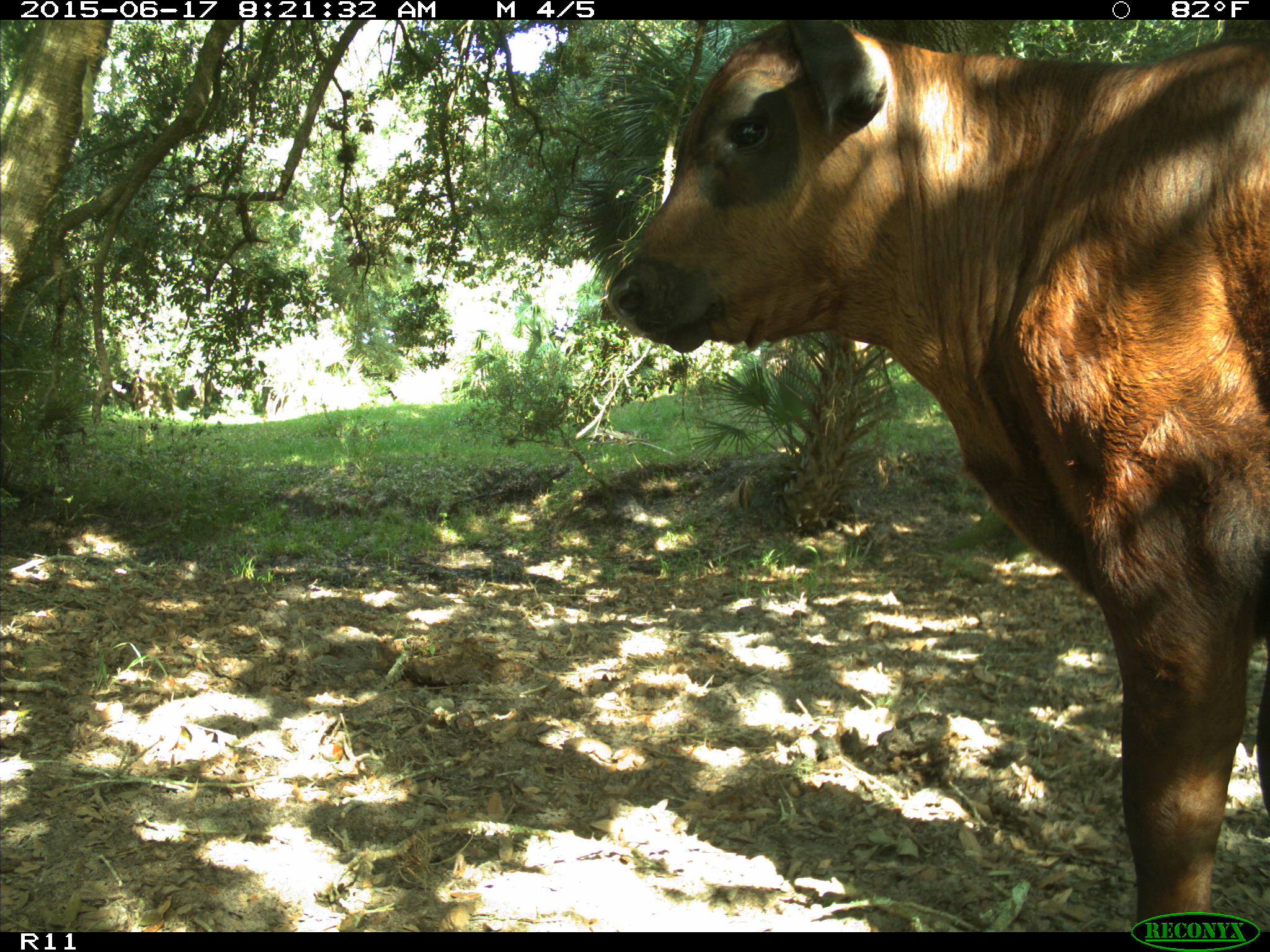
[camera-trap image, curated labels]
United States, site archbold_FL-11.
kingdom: Animalia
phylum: Chordata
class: Mammalia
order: Artiodactyla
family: Bovidae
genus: Bos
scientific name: Bos taurus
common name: domestic cow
Bos taurus (domestic cow).